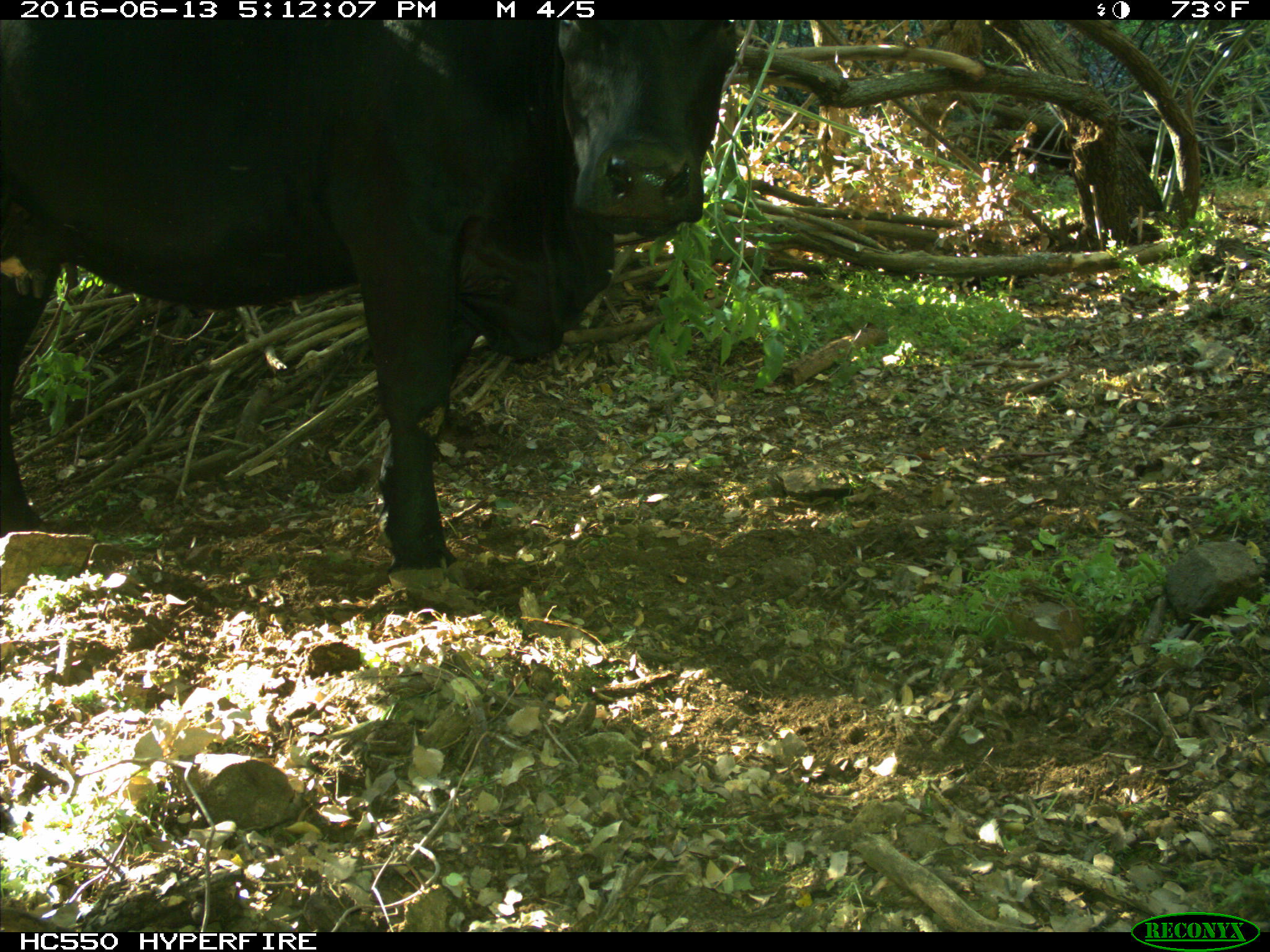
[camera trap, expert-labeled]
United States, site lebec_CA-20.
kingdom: Animalia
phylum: Chordata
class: Mammalia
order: Artiodactyla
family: Bovidae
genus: Bos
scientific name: Bos taurus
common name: domestic cow